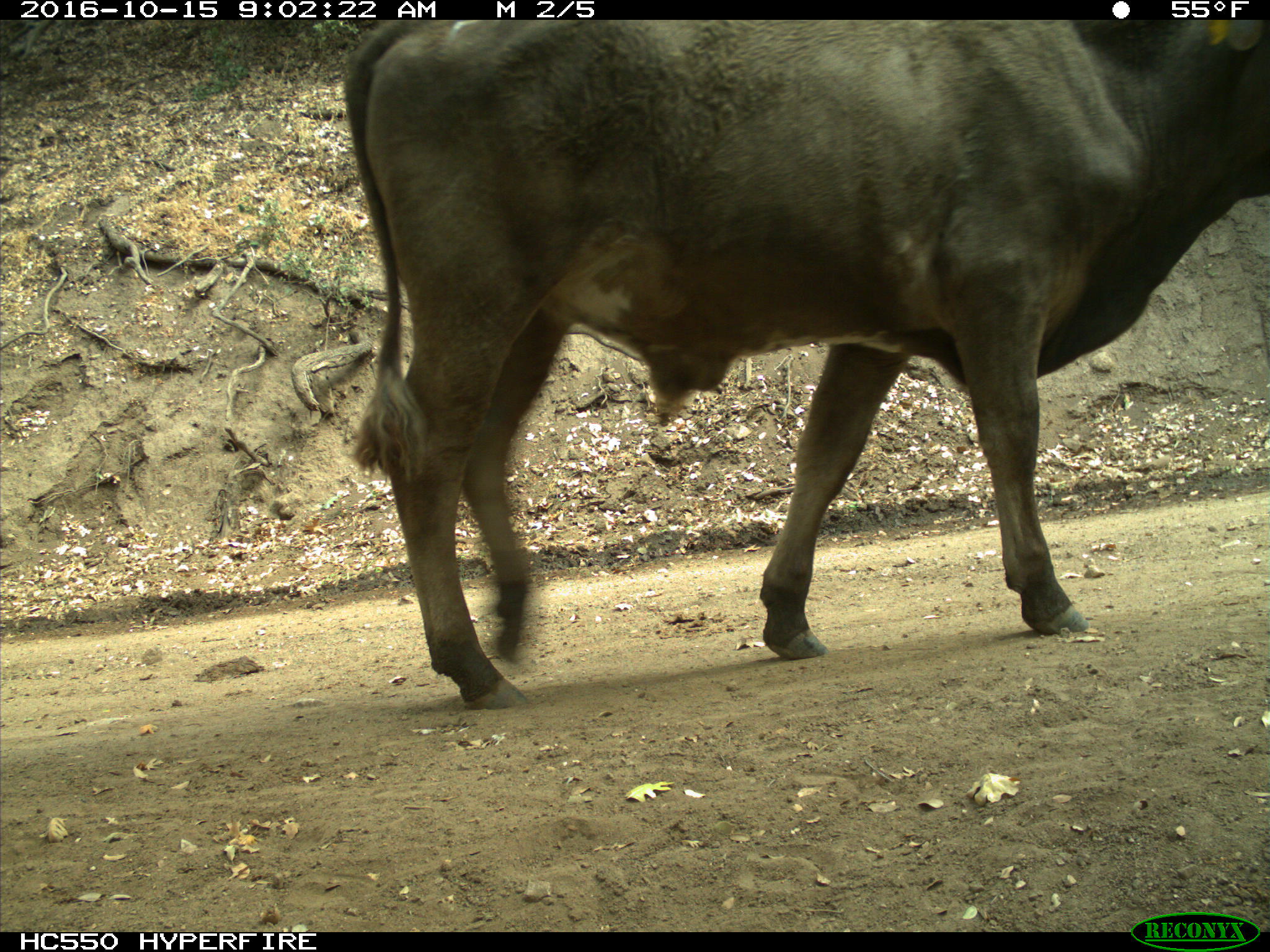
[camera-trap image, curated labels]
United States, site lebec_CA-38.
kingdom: Animalia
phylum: Chordata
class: Mammalia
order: Artiodactyla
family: Bovidae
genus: Bos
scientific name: Bos taurus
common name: domestic cow